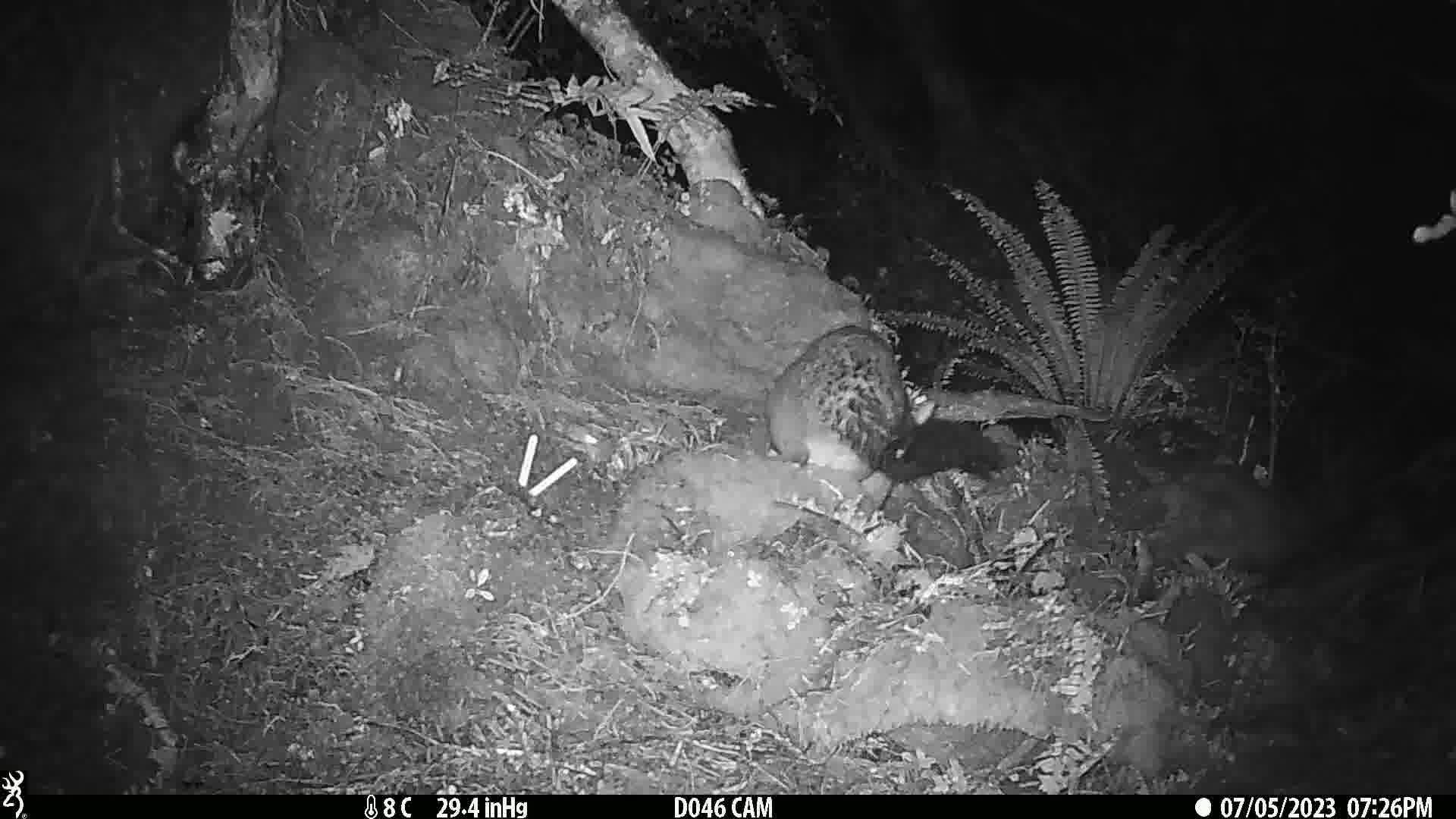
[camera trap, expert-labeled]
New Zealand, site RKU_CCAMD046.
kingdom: Animalia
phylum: Chordata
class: Mammalia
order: Diprotodontia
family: Phalangeridae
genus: Trichosurus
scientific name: Trichosurus vulpecula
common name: common brushtail possum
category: possum